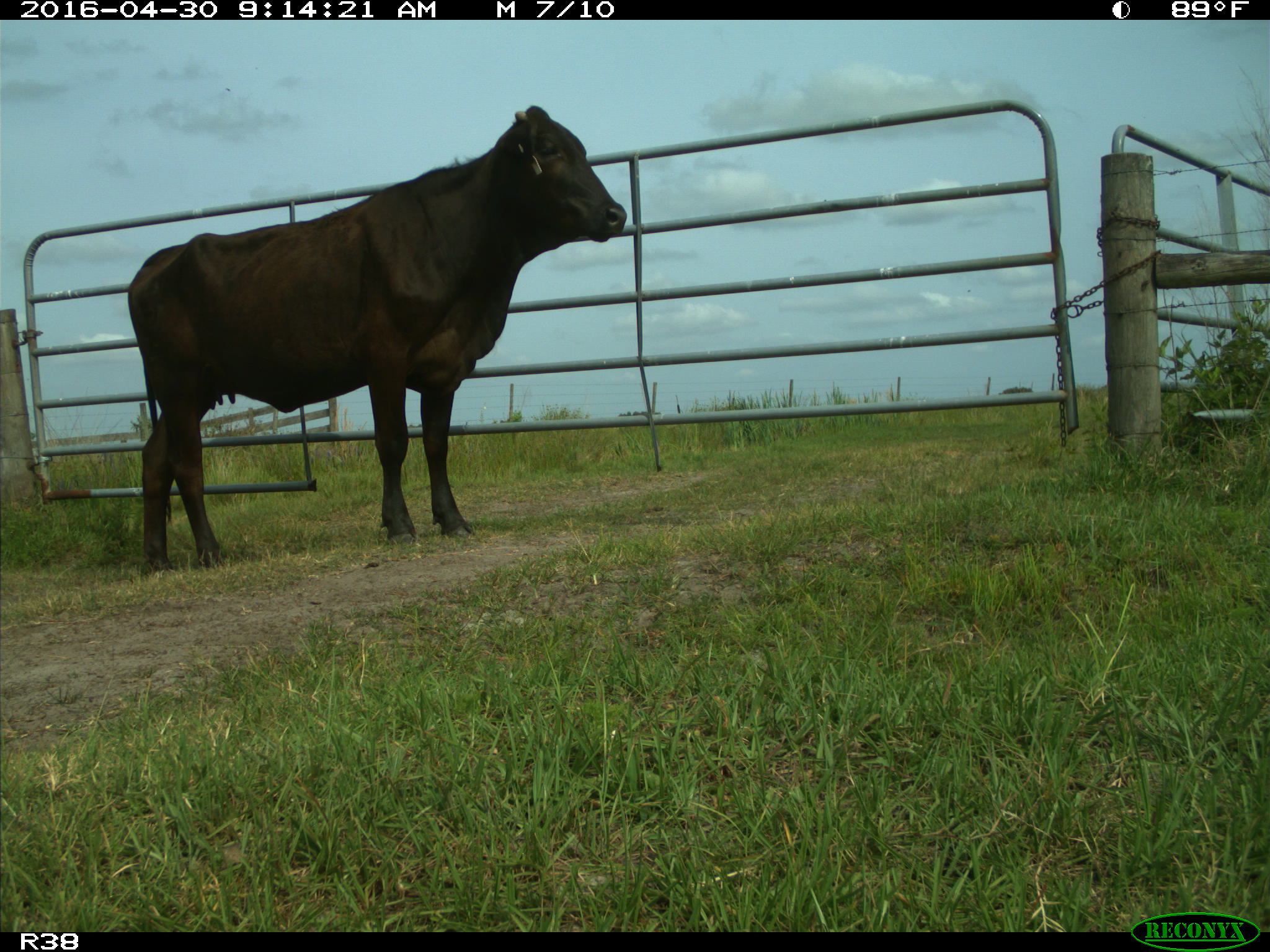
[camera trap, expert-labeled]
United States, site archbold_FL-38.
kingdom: Animalia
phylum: Chordata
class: Mammalia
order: Artiodactyla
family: Bovidae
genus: Bos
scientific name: Bos taurus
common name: domestic cow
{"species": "Bos taurus (domestic cow)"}